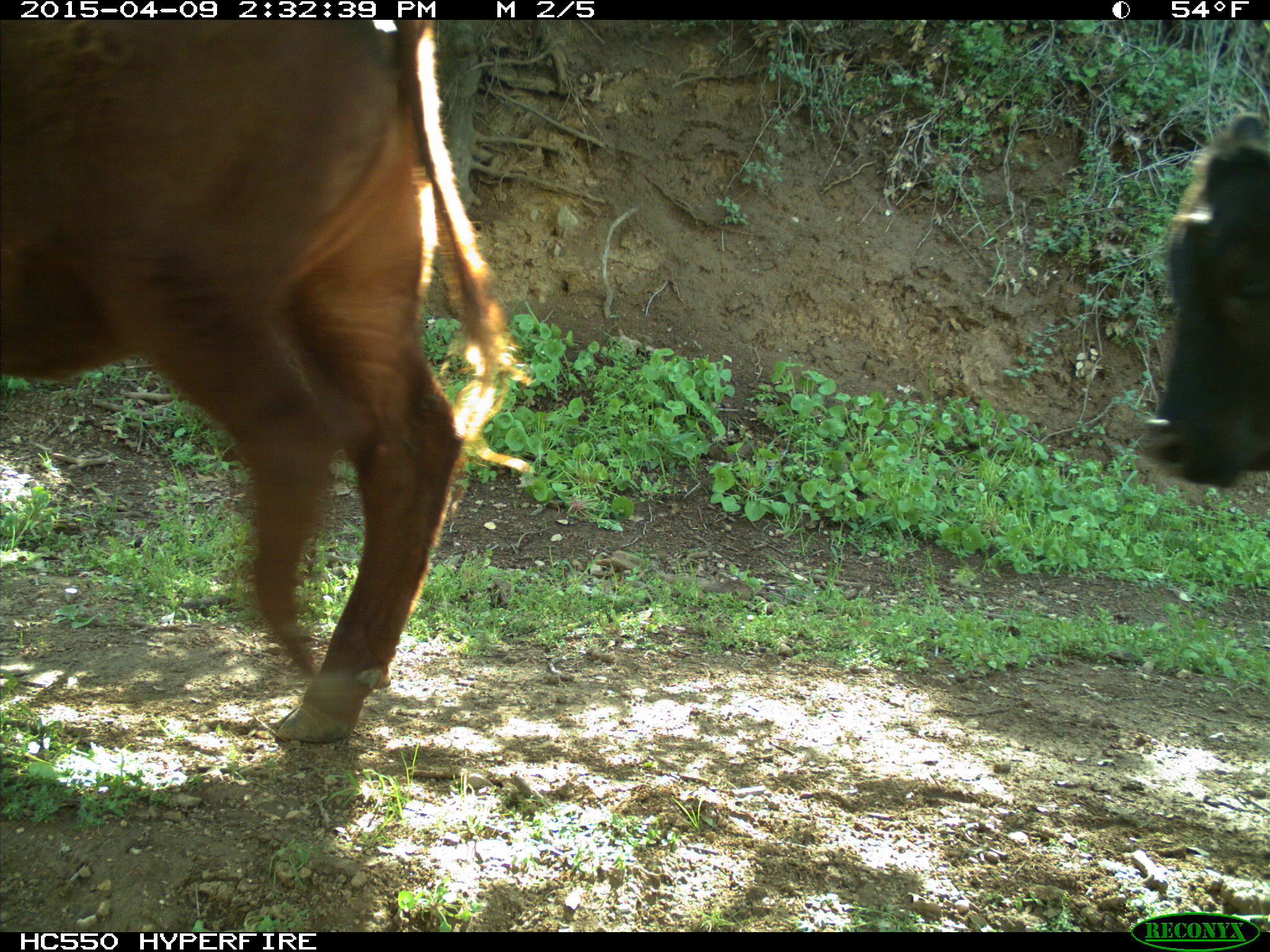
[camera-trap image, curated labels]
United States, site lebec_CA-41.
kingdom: Animalia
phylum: Chordata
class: Mammalia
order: Artiodactyla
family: Bovidae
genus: Bos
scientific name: Bos taurus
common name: domestic cow